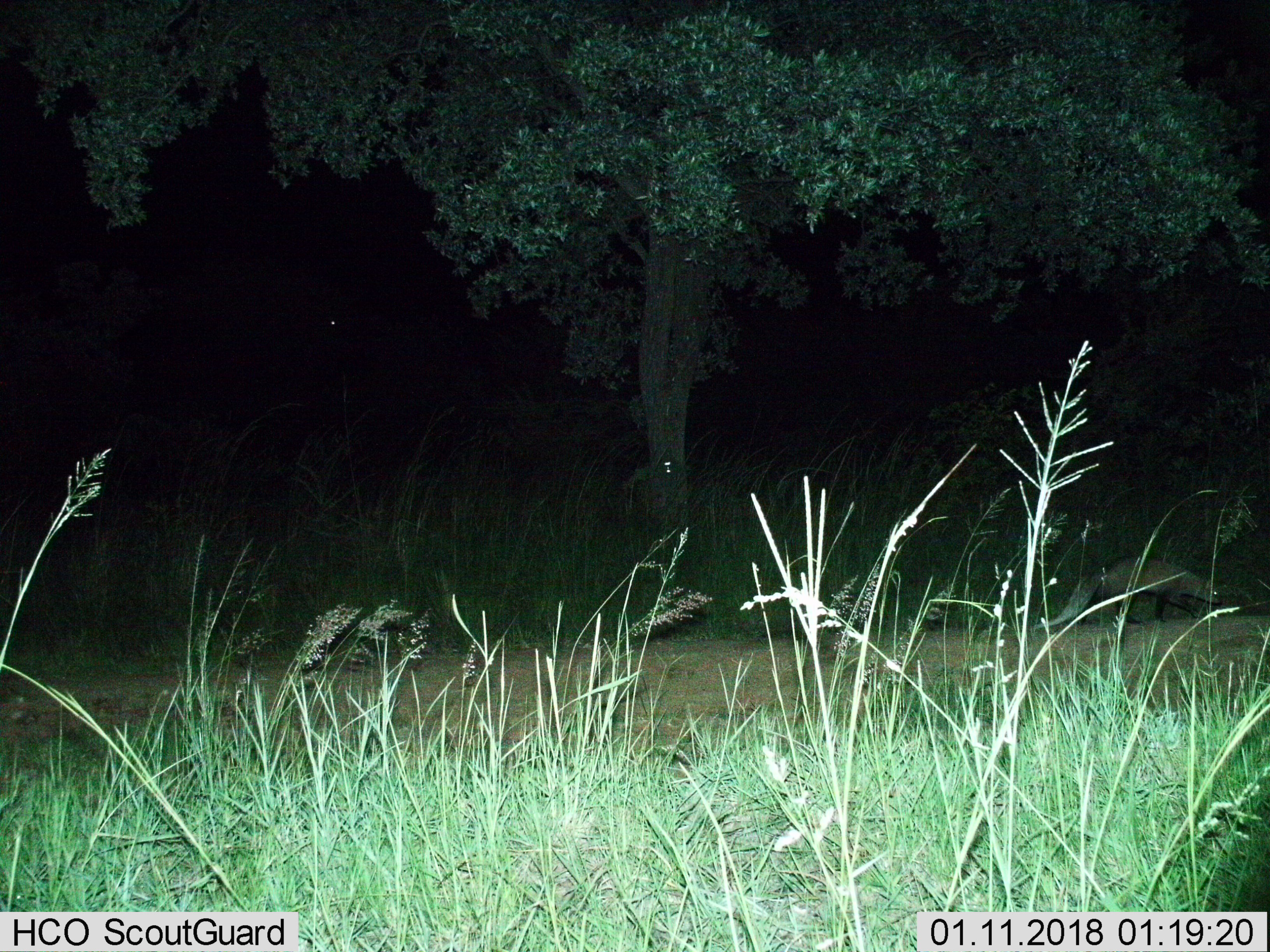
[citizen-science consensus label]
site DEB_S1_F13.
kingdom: Animalia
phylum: Chordata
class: Mammalia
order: Carnivora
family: Herpestidae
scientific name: Herpestidae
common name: mongoose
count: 1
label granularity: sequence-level